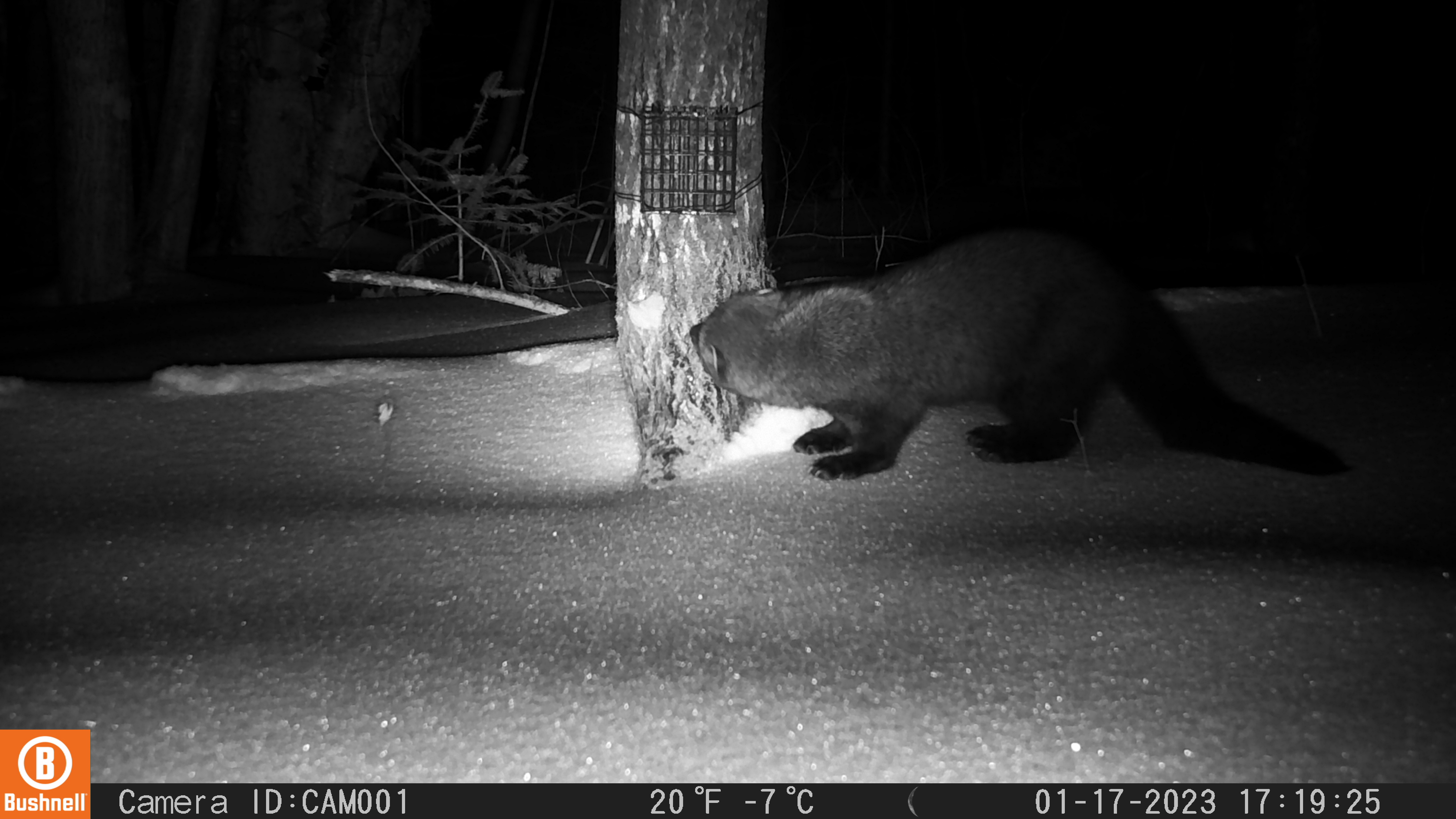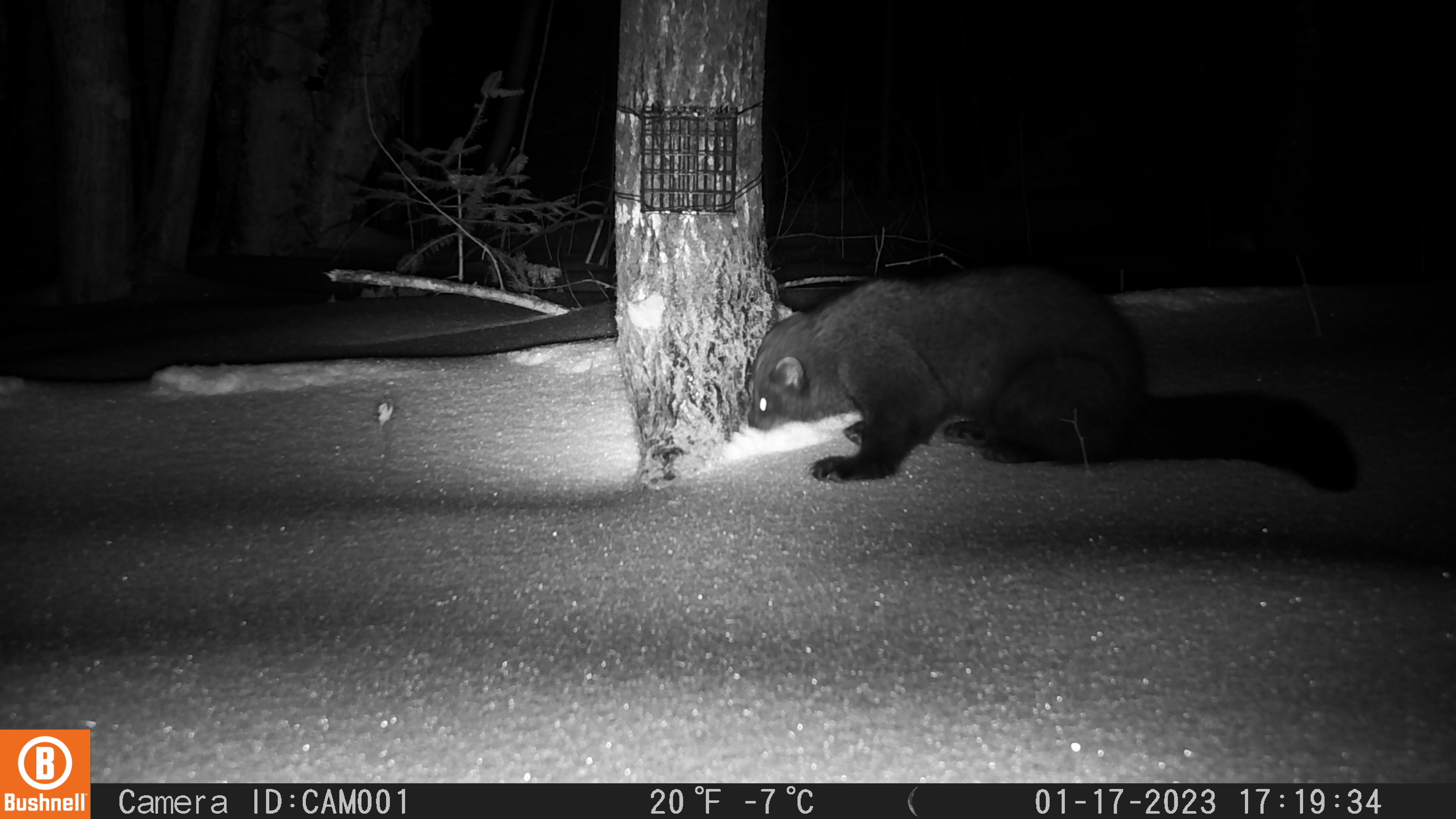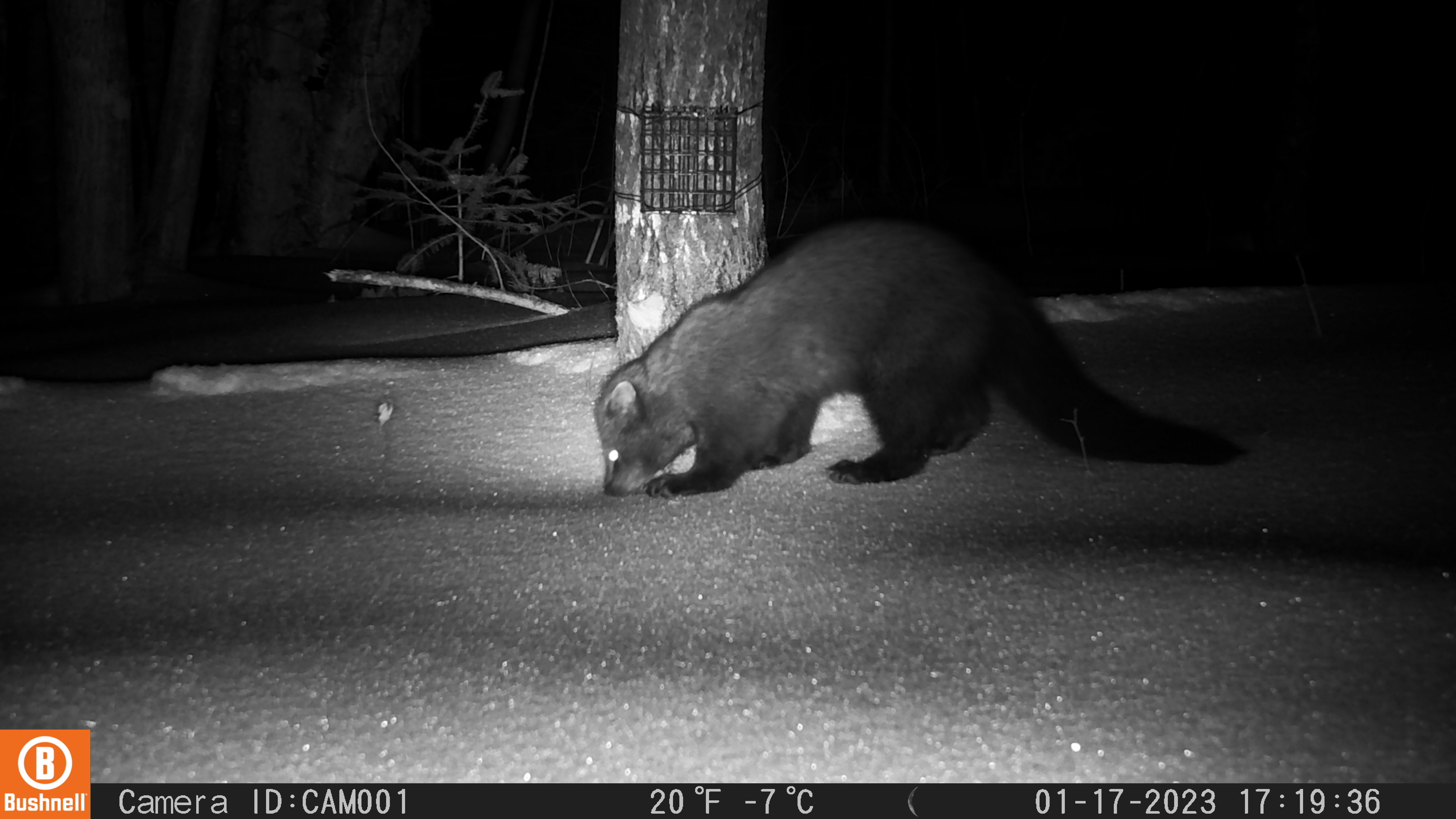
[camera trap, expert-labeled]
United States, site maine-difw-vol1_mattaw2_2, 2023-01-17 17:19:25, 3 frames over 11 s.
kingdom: Animalia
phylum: Chordata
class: Mammalia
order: Carnivora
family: Mustelidae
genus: Pekania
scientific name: Pekania pennanti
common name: fisher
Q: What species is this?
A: Fisher (Pekania pennanti).